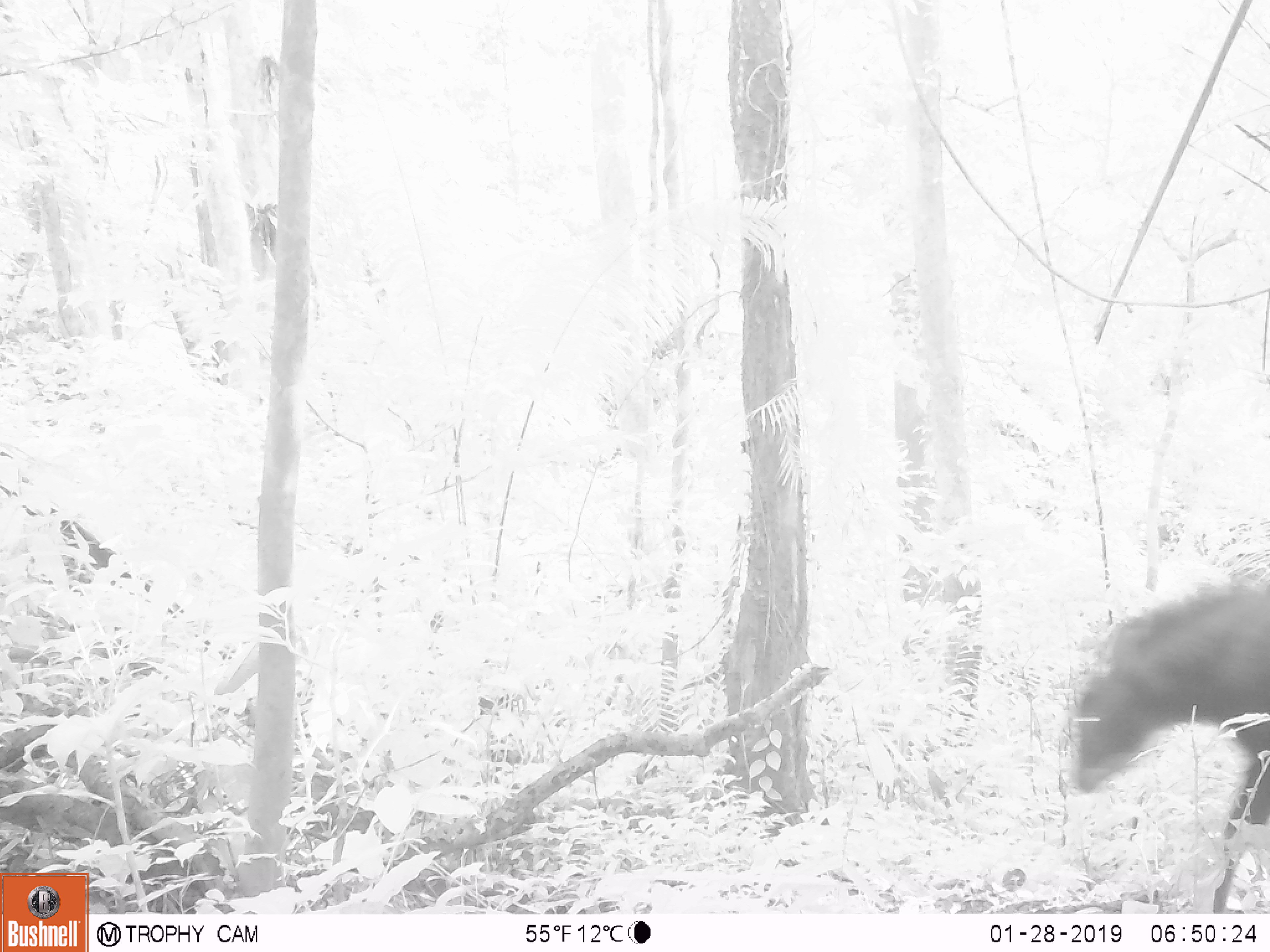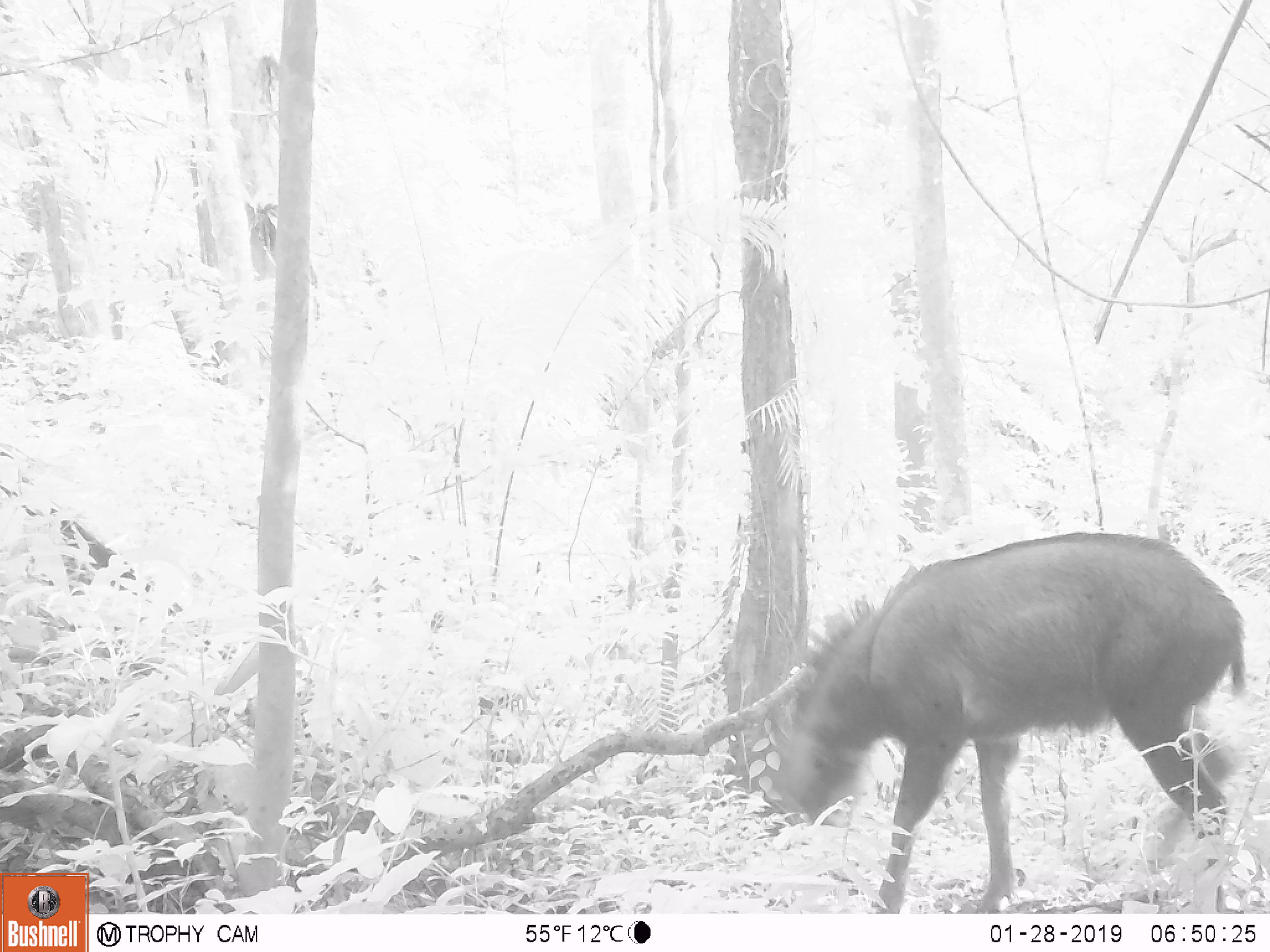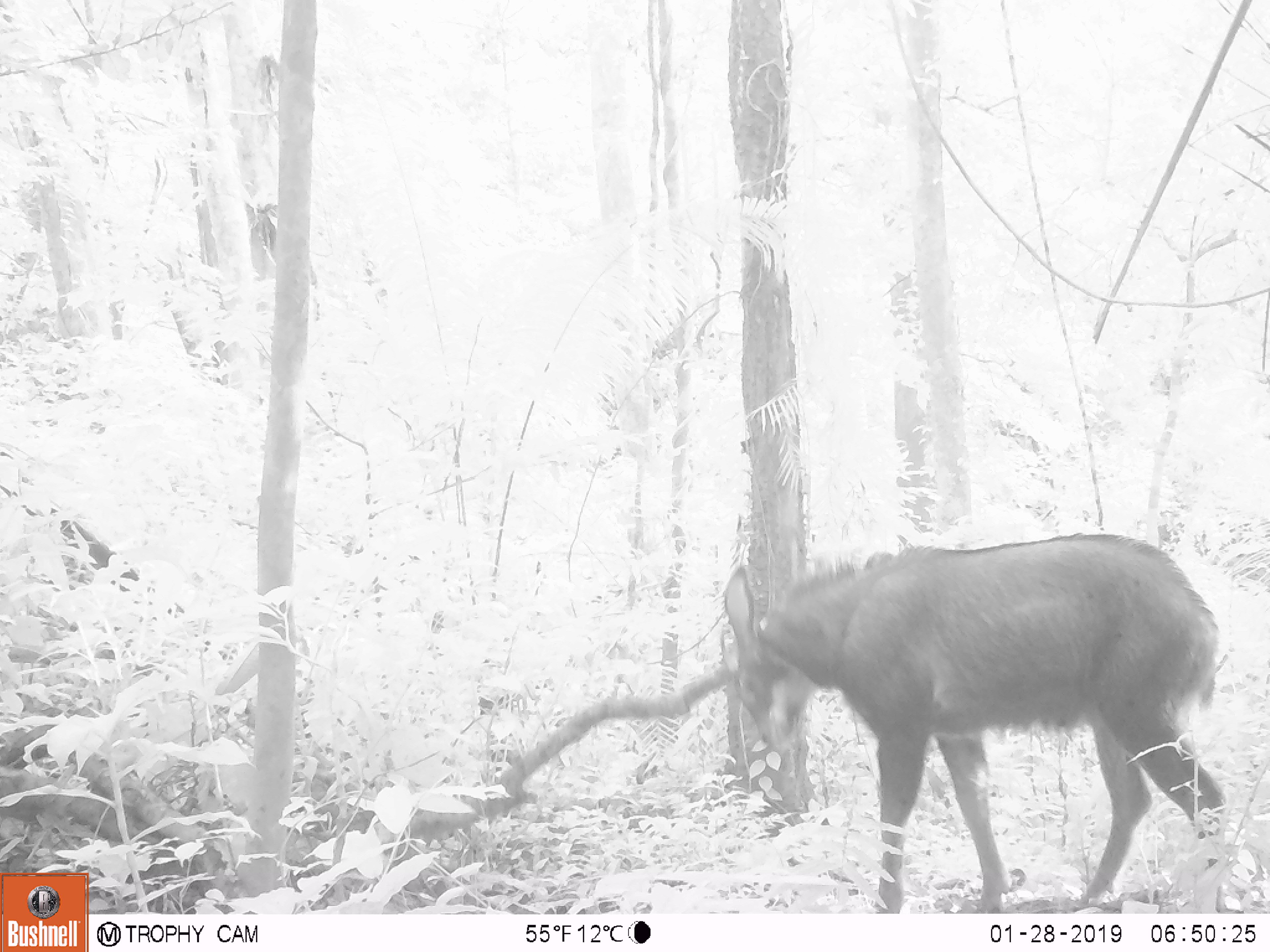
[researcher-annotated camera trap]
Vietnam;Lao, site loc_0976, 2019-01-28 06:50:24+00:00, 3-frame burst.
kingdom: Animalia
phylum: Chordata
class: Mammalia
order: Artiodactyla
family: Bovidae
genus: Capricornis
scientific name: Capricornis sumatraensis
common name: chinese serow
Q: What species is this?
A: Chinese serow (Capricornis sumatraensis).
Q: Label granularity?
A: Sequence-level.